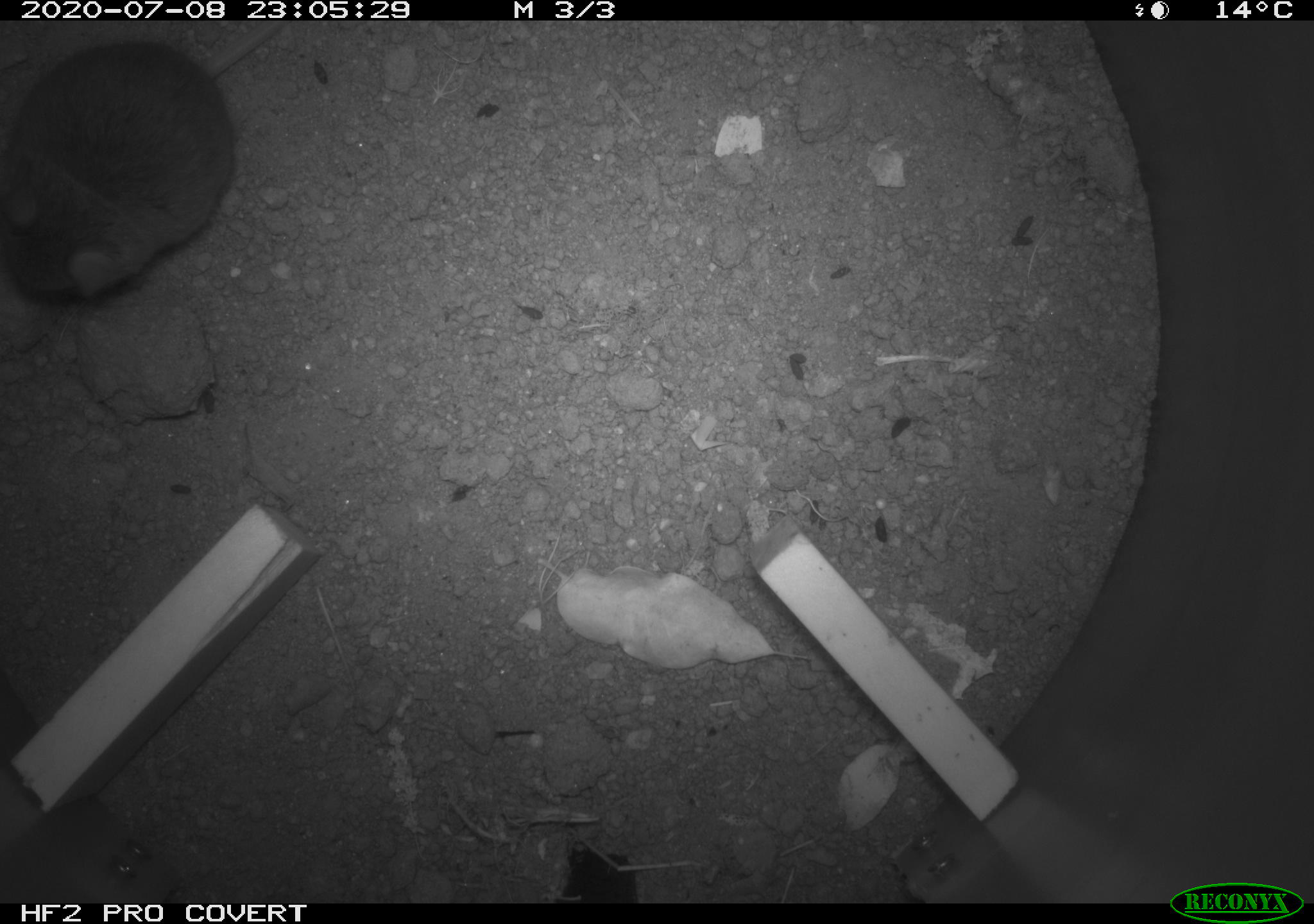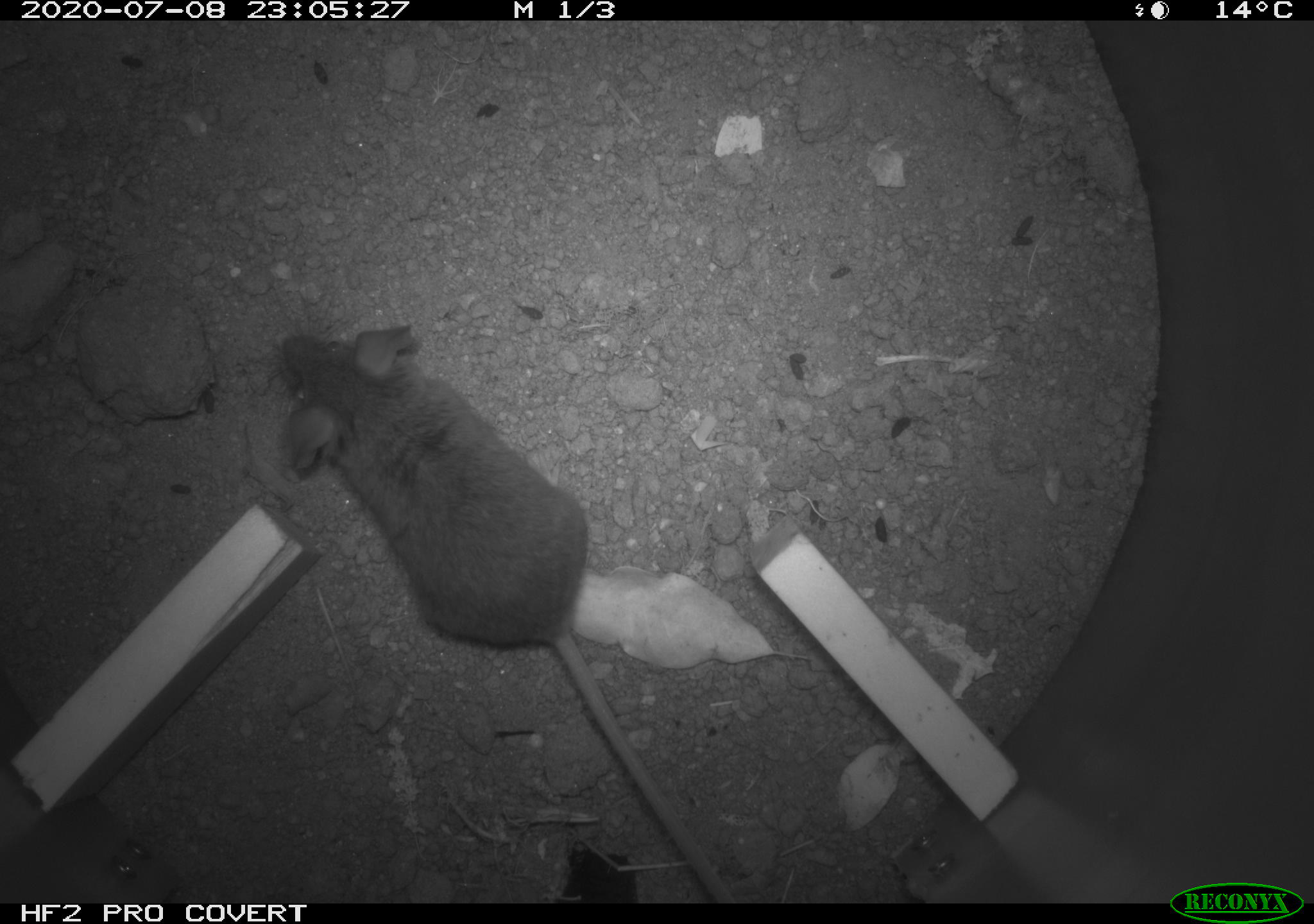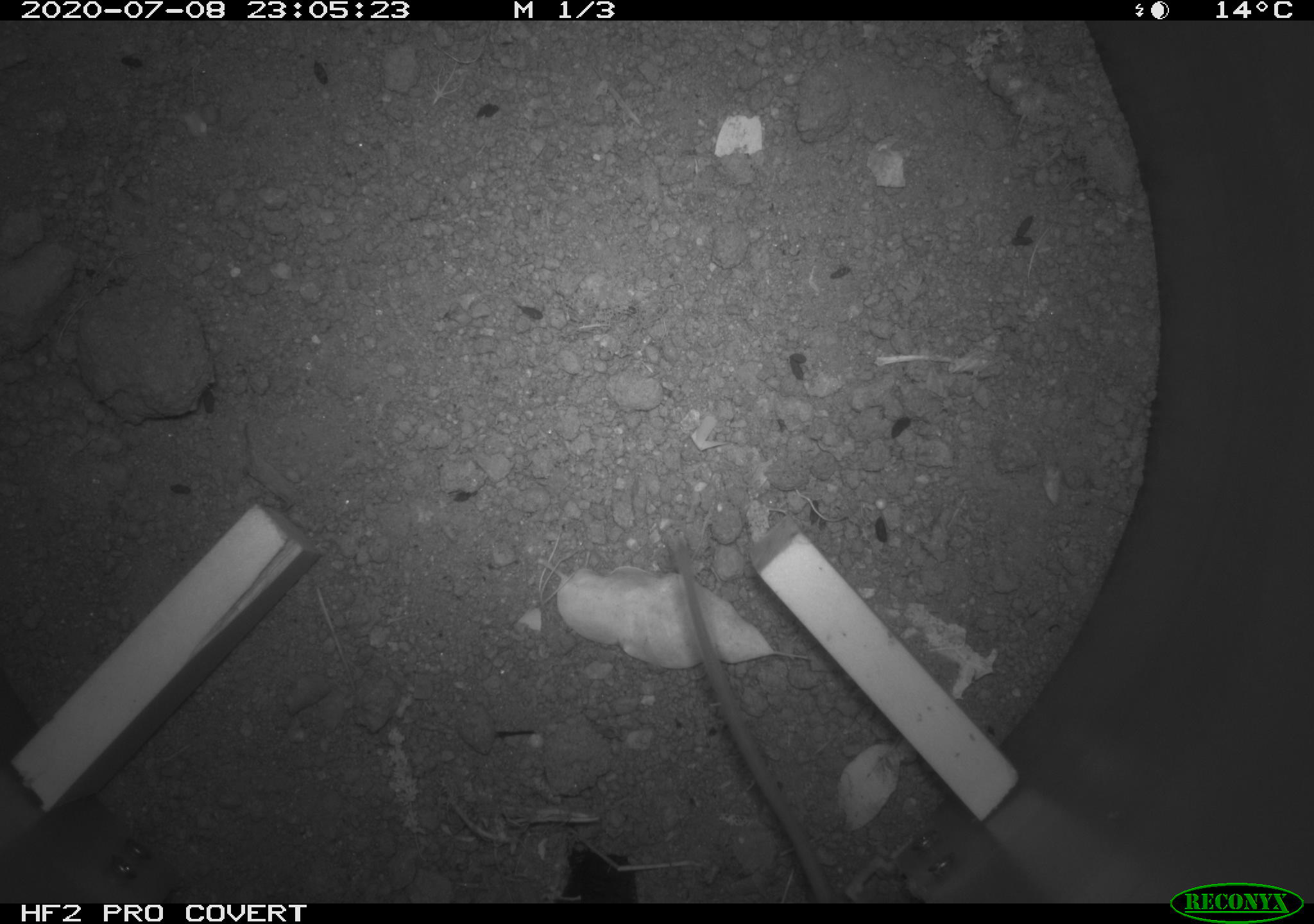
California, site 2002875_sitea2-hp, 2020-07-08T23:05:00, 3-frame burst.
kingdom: Animalia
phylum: Chordata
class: Mammalia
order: Rodentia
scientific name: Rodentia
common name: rodent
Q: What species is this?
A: Rodent (Rodentia).